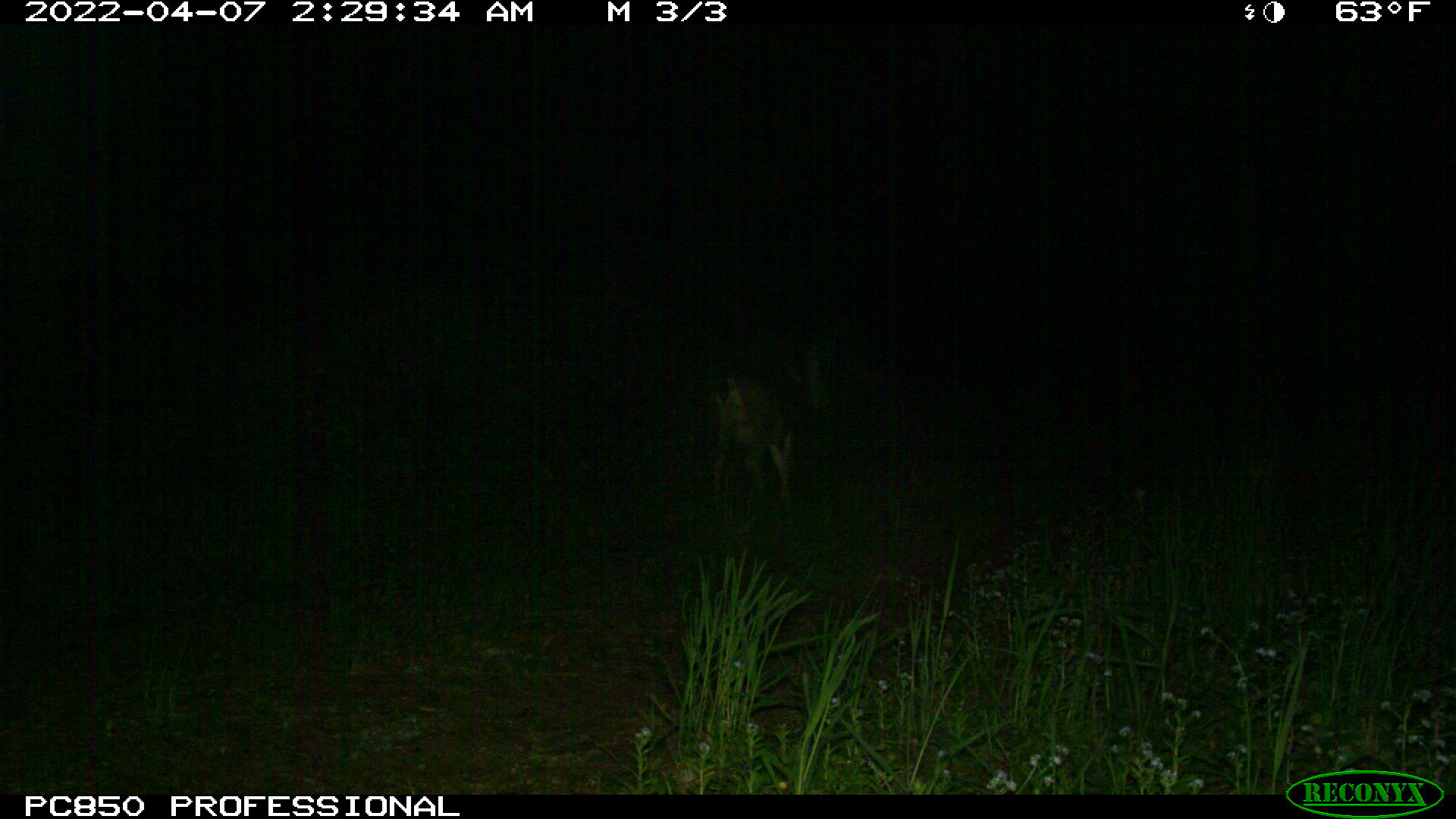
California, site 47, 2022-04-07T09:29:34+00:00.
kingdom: Animalia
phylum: Chordata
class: Mammalia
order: Artiodactyla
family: Cervidae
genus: Odocoileus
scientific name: Odocoileus hemionus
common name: mule deer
Mule deer (Odocoileus hemionus).